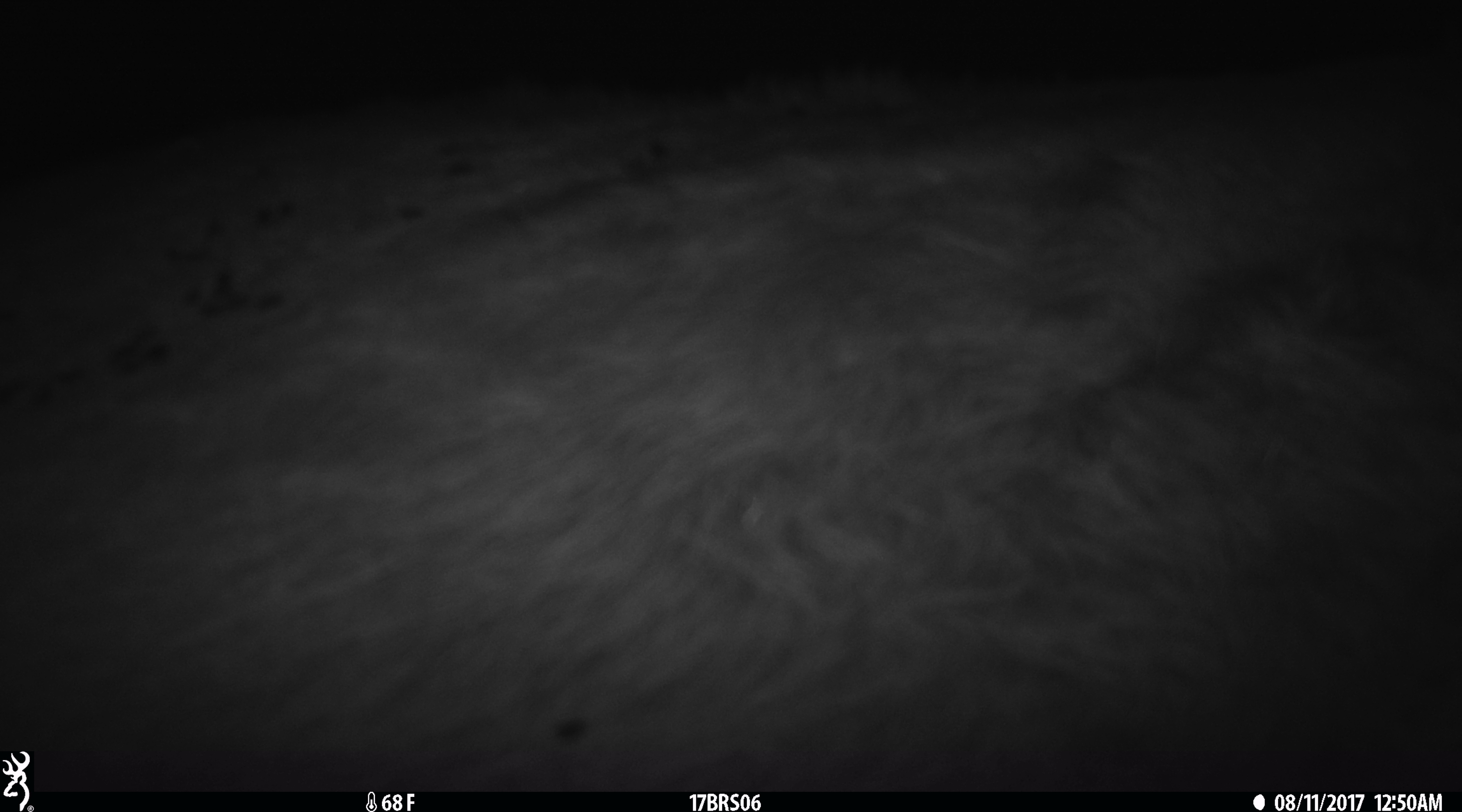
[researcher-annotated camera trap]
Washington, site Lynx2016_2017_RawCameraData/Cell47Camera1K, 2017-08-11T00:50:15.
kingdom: Animalia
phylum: Chordata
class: Mammalia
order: Artiodactyla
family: Bovidae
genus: Bos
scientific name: Bos taurus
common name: domestic cattle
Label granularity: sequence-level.